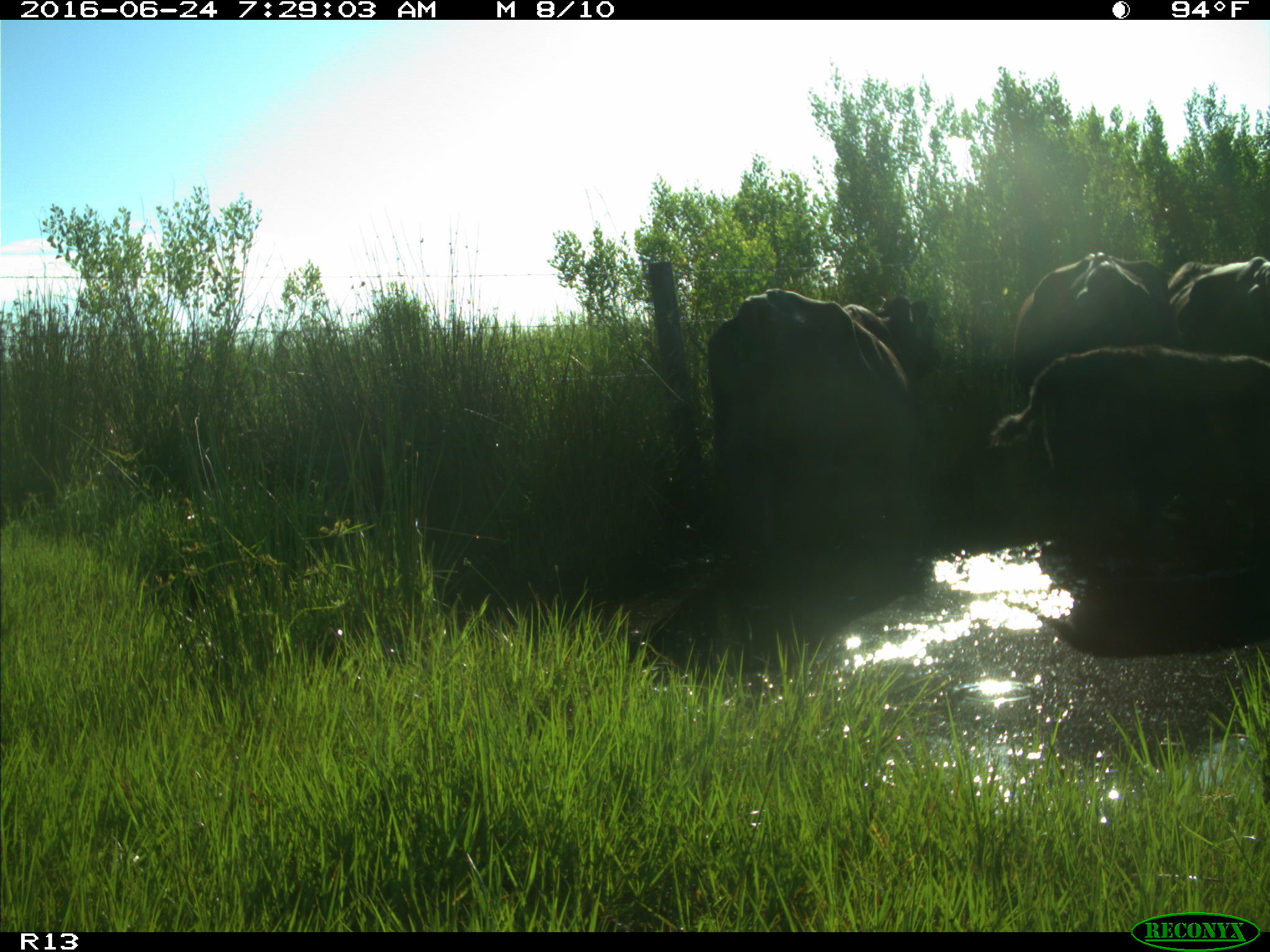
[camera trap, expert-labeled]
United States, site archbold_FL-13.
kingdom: Animalia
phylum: Chordata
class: Mammalia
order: Artiodactyla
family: Bovidae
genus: Bos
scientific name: Bos taurus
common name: domestic cow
Bos taurus (domestic cow).